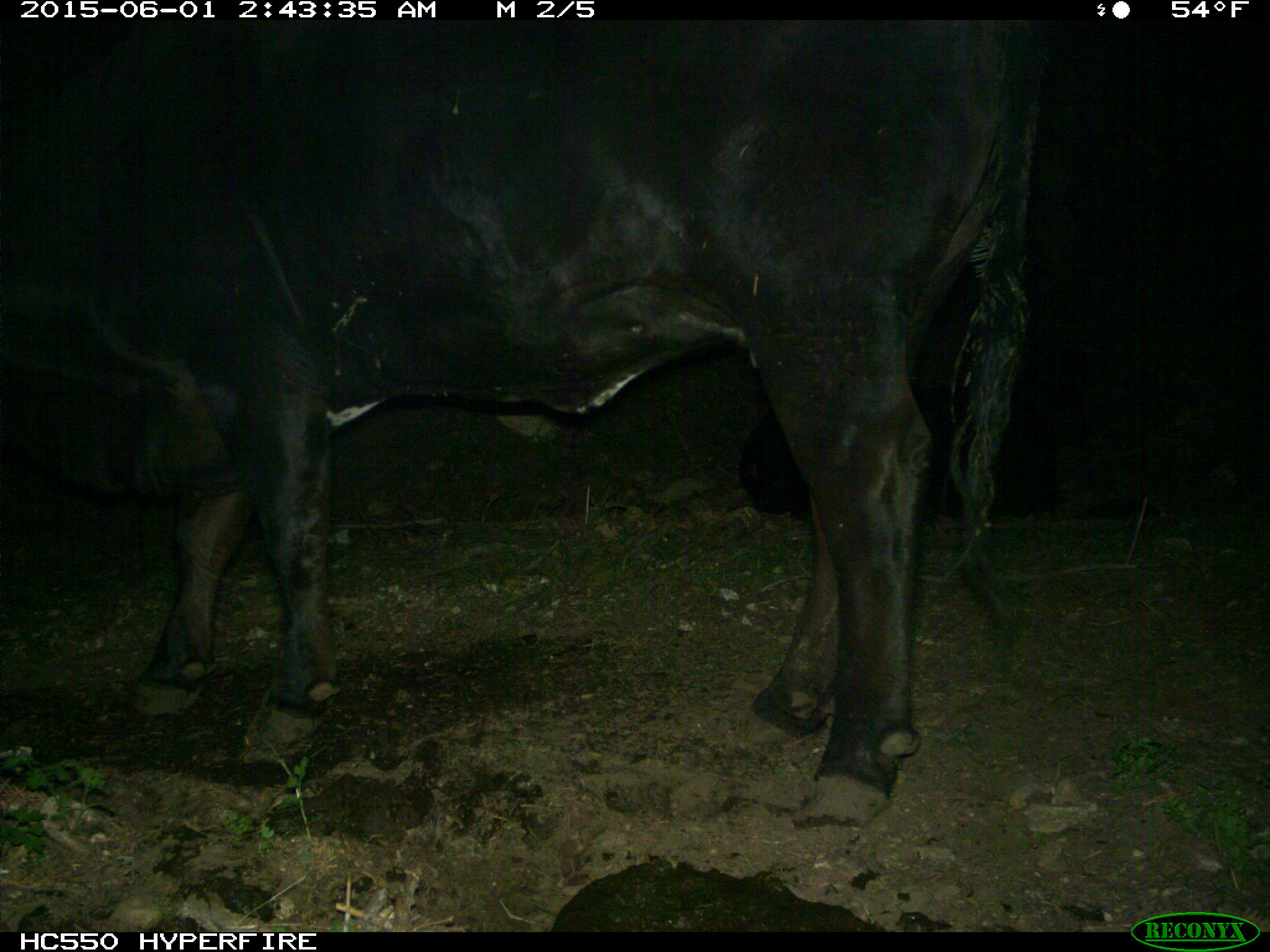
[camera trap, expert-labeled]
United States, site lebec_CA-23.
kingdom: Animalia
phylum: Chordata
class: Mammalia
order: Artiodactyla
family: Bovidae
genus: Bos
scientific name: Bos taurus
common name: domestic cow